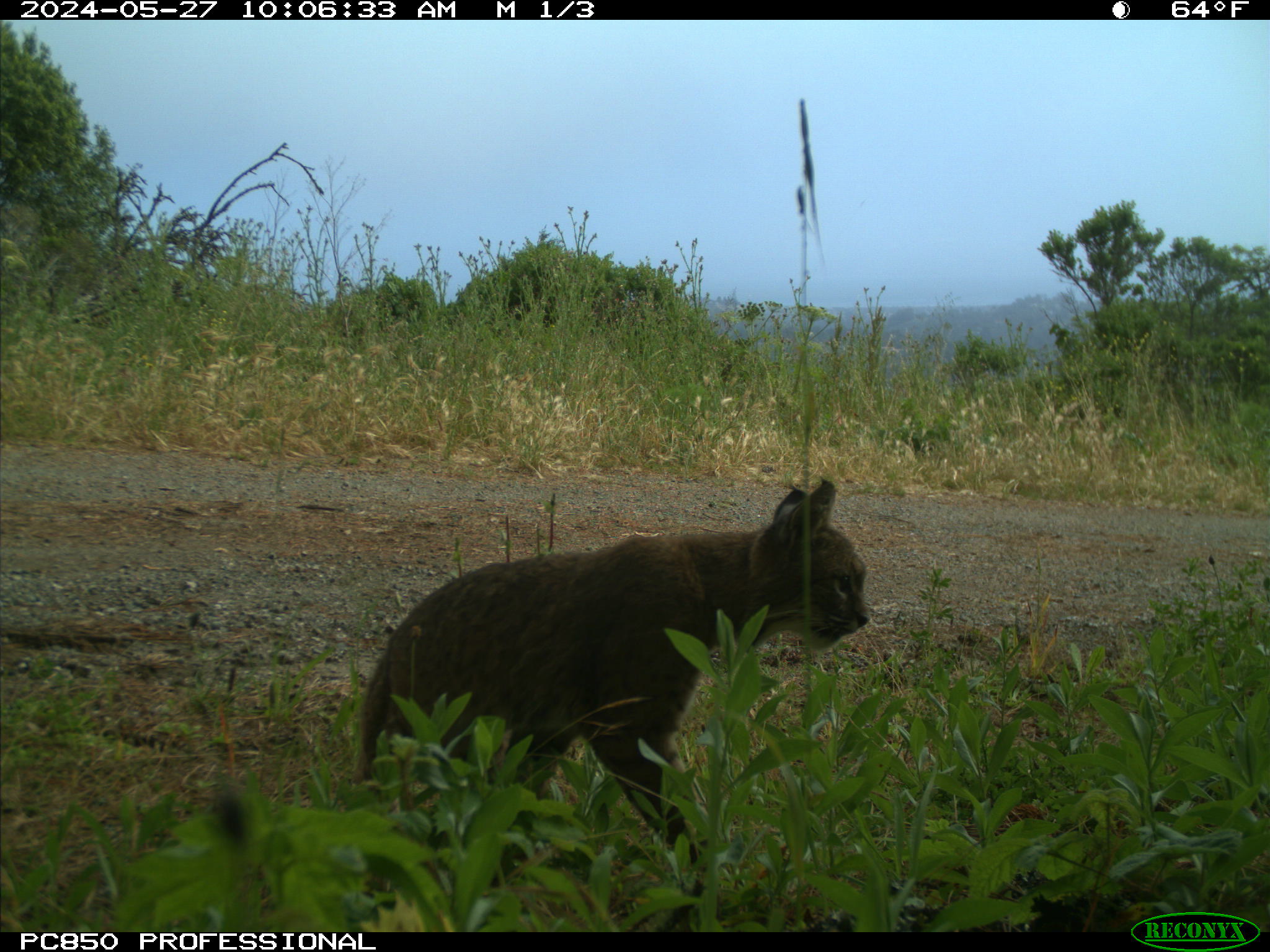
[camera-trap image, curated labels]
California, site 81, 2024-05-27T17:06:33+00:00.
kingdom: Animalia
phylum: Chordata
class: Mammalia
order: Carnivora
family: Felidae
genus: Lynx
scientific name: Lynx rufus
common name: bobcat